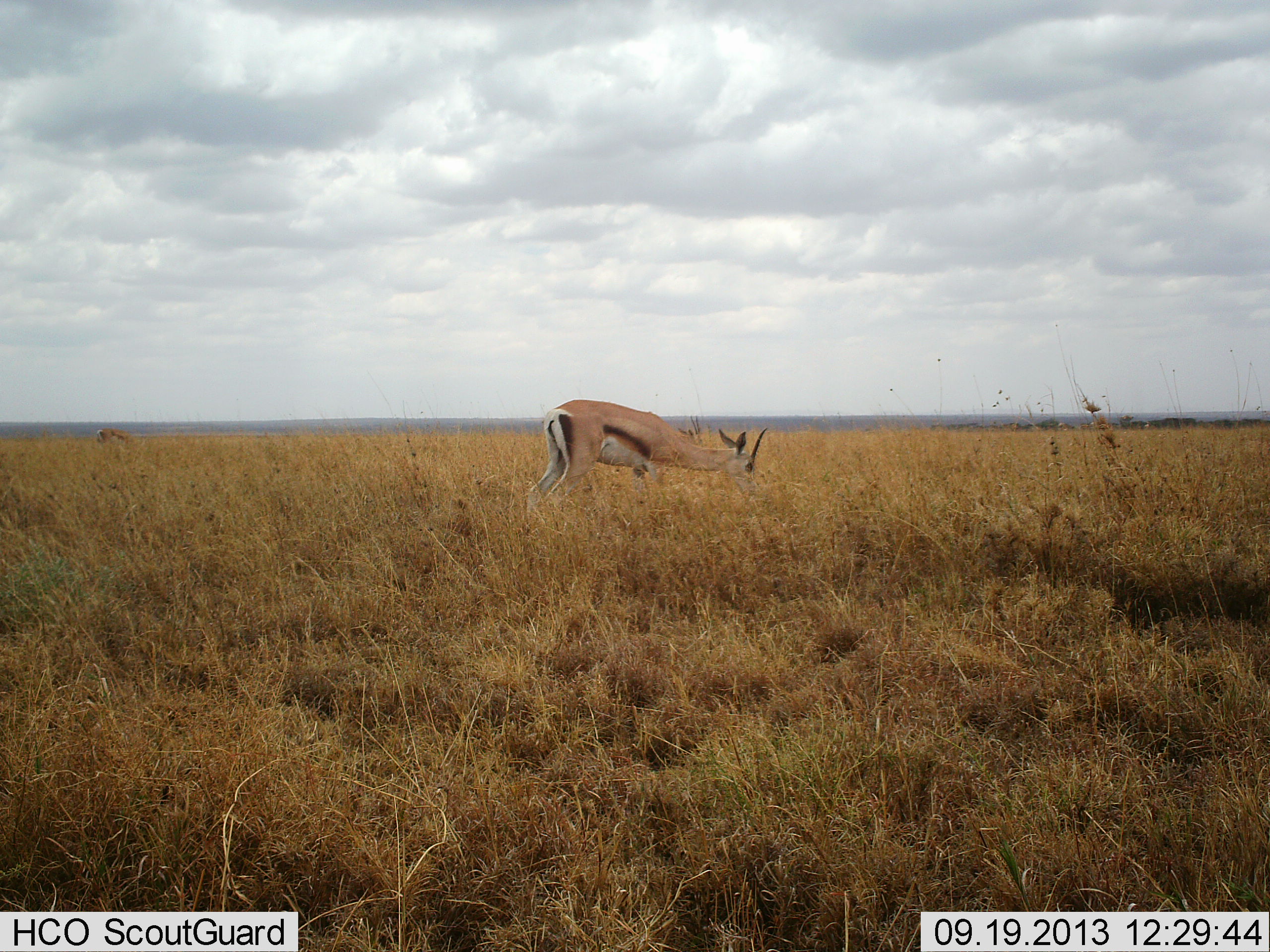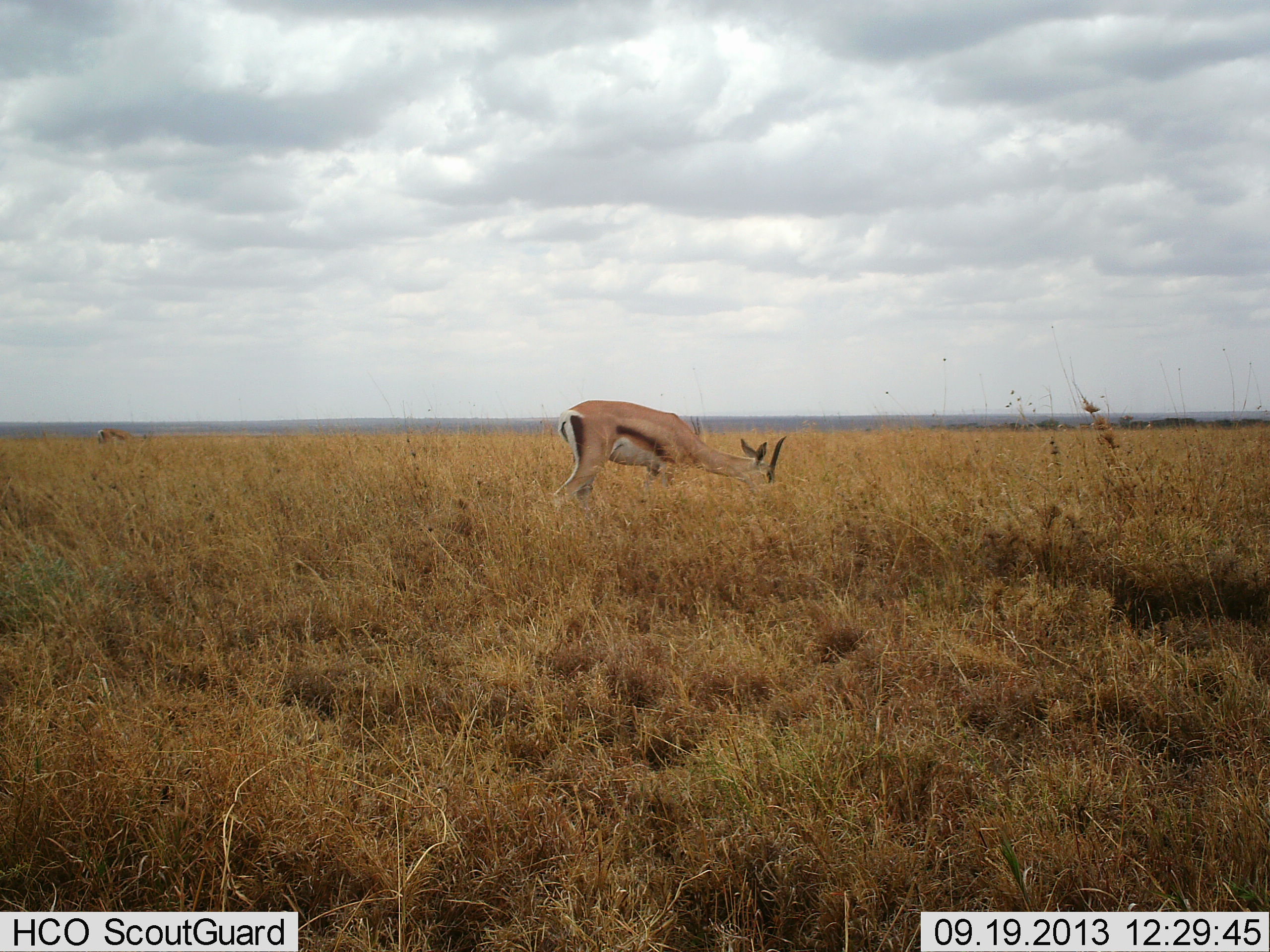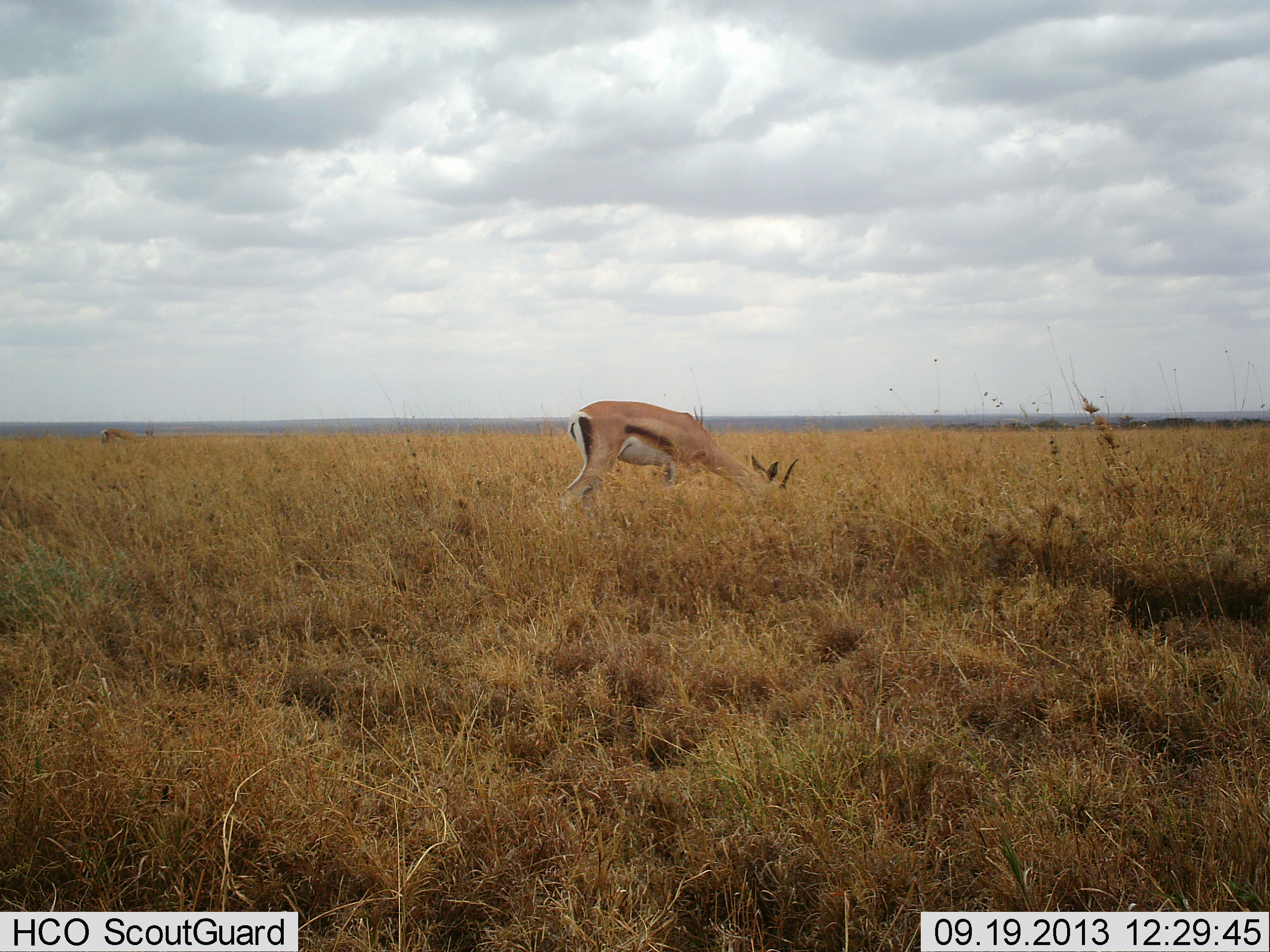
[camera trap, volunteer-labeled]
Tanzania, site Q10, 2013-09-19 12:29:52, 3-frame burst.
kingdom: Animalia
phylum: Chordata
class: Mammalia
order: Artiodactyla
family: Bovidae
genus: Eudorcas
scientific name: Eudorcas thomsonii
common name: thomson's gazelle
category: gazellethomsons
Gazellethomsons (thomson's gazelle) (Eudorcas thomsonii), count 1. Behavior (volunteer vote fractions): standing 10%, resting 0%, moving 0%, interacting 0%. Young present (vote fraction): 0%. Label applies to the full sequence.